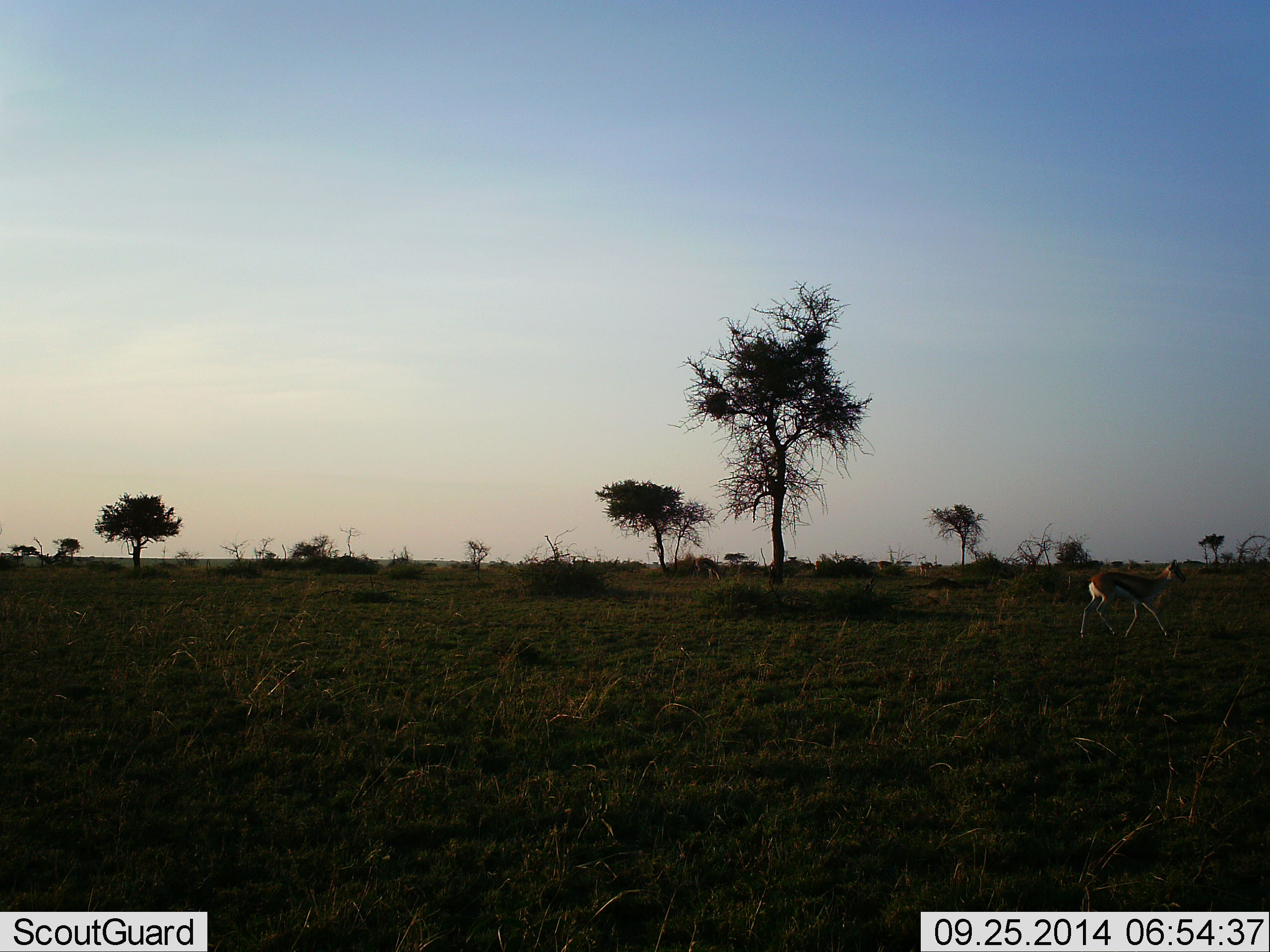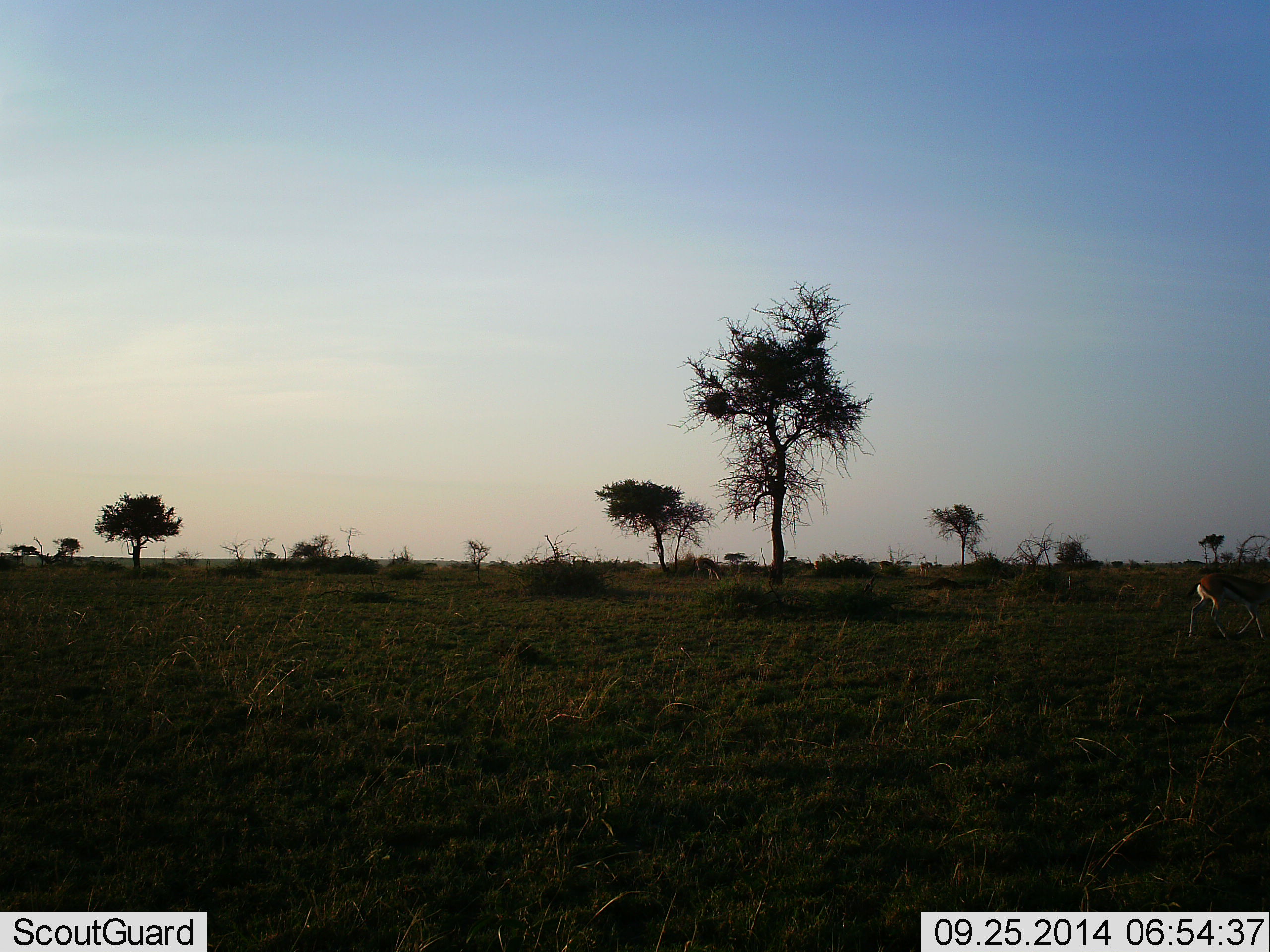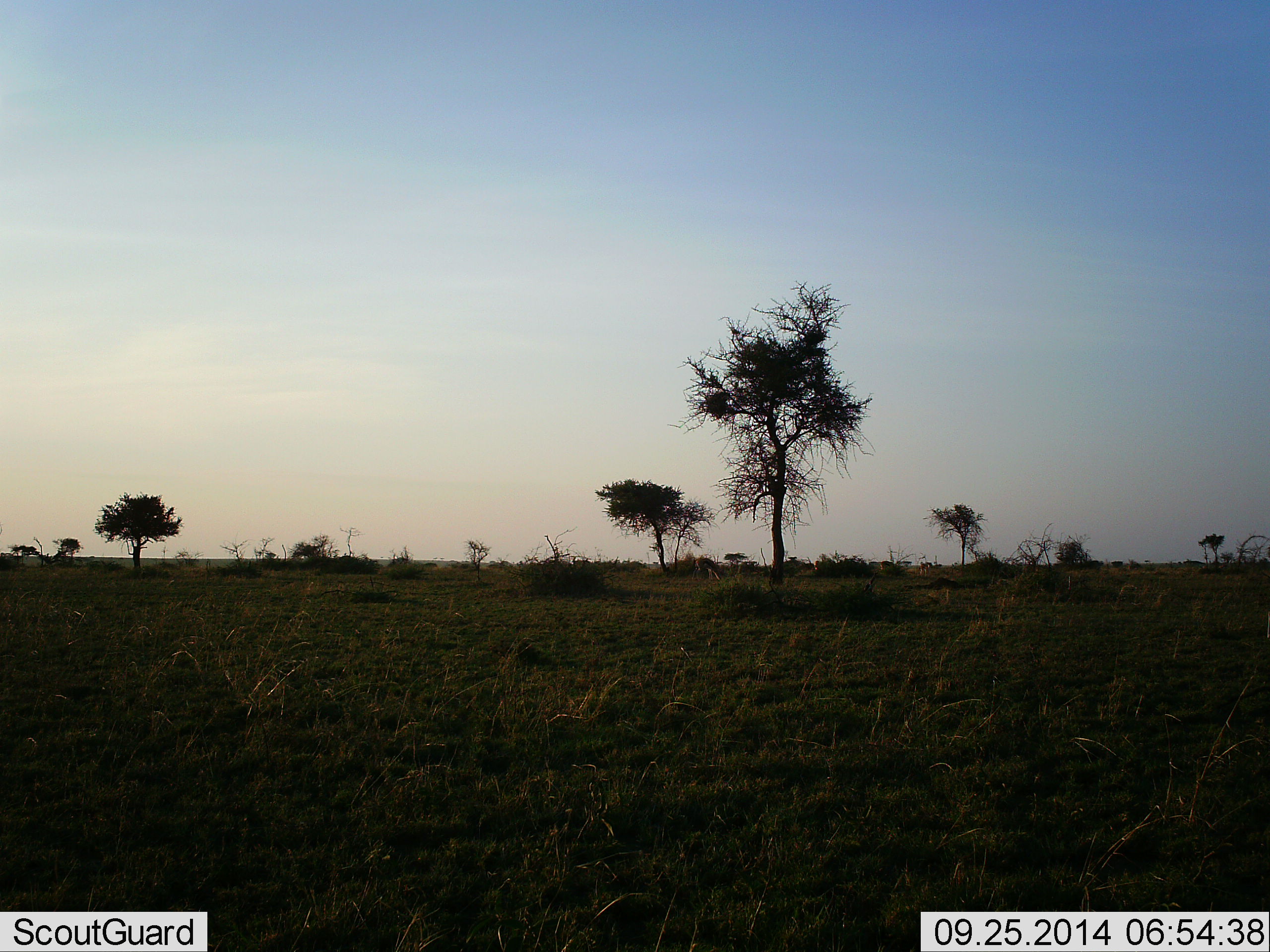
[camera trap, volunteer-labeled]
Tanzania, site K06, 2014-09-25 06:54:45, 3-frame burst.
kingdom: Animalia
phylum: Chordata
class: Mammalia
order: Artiodactyla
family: Bovidae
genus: Eudorcas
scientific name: Eudorcas thomsonii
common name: thomson's gazelle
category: gazellethomsons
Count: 1.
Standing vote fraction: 10%.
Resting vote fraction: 0%.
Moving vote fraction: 90%.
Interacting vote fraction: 0%.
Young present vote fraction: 0%.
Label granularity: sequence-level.